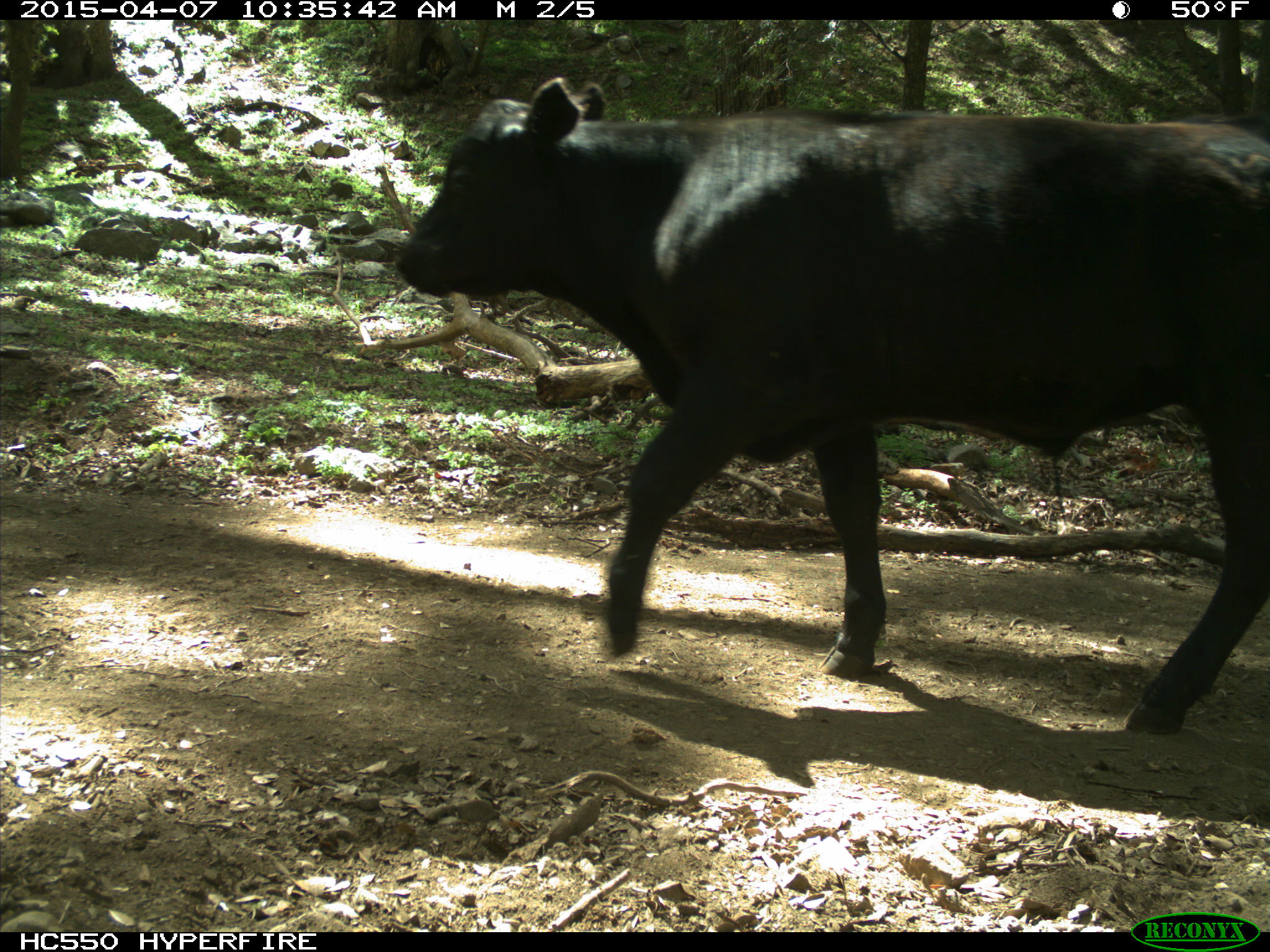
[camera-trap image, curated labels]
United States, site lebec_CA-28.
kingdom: Animalia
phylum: Chordata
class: Mammalia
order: Artiodactyla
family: Bovidae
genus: Bos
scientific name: Bos taurus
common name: domestic cow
Bos taurus (domestic cow).